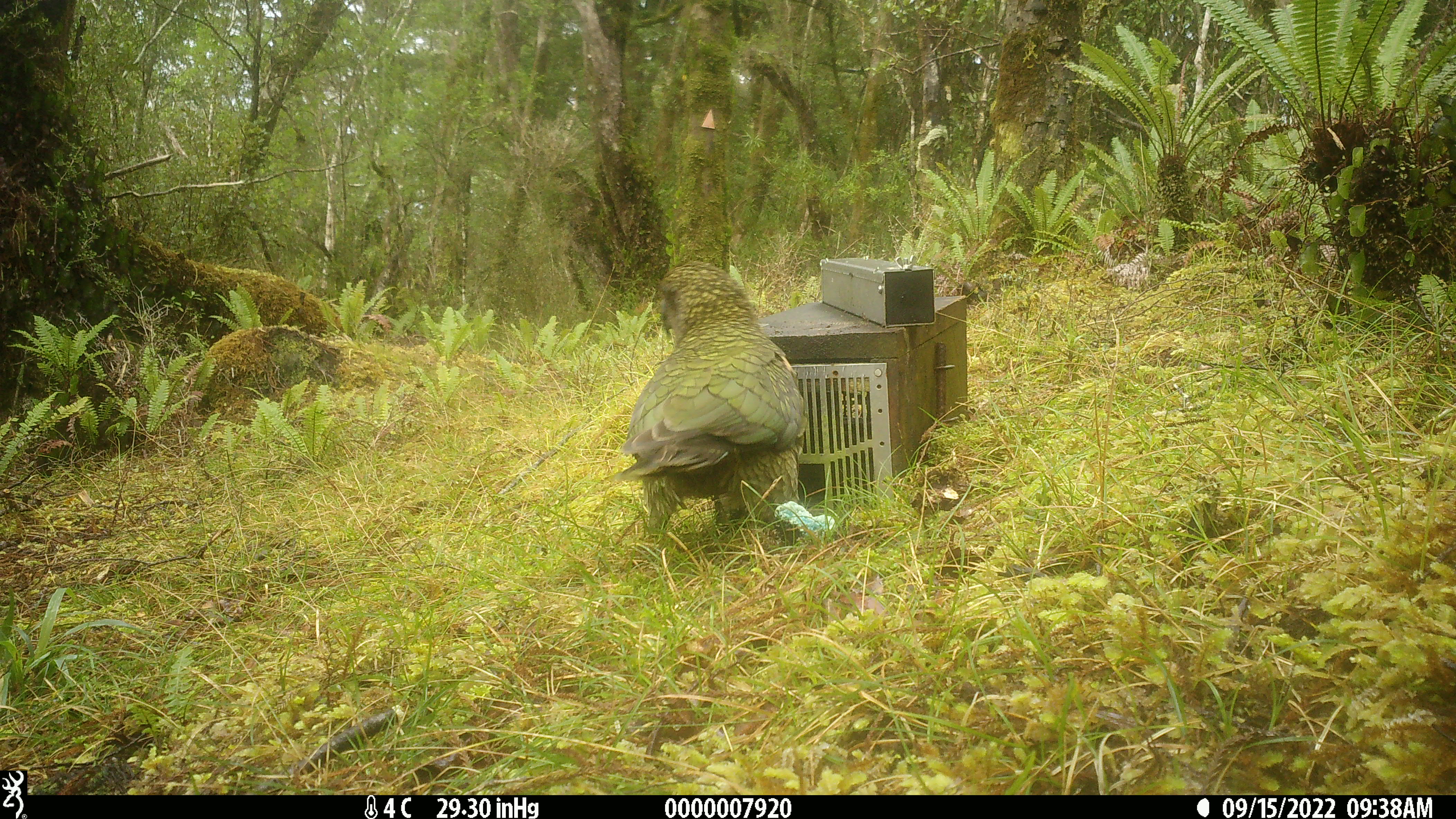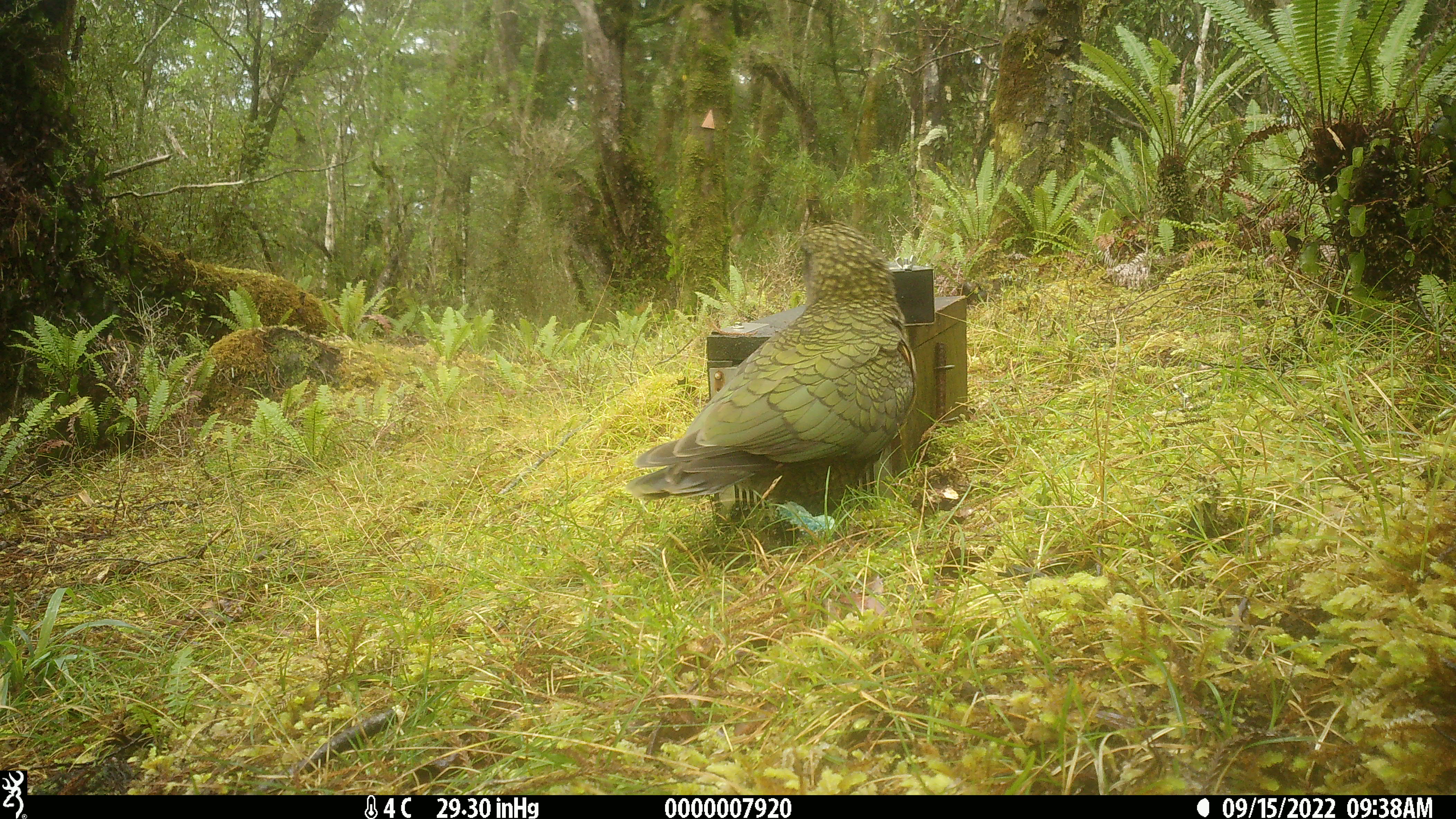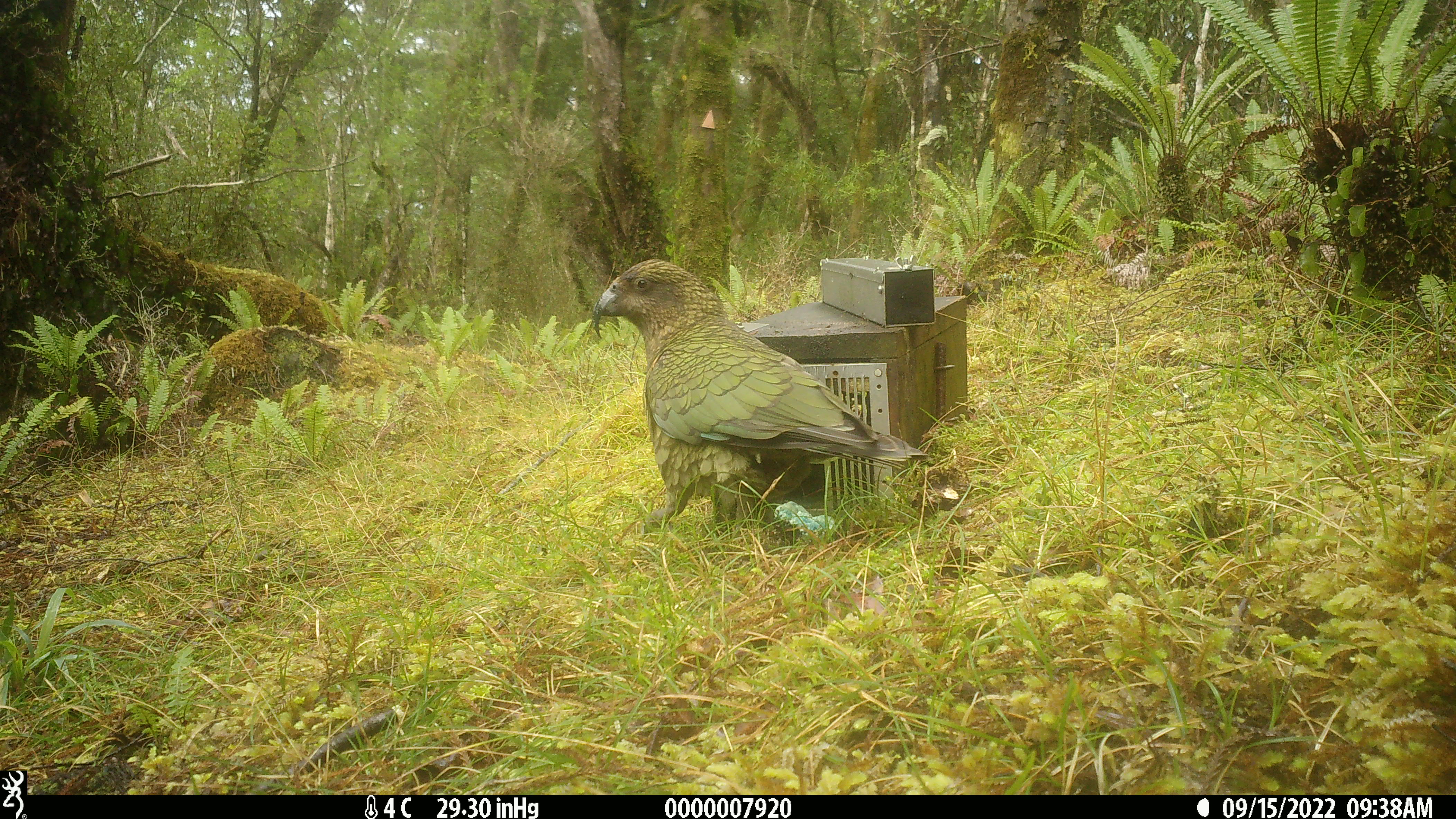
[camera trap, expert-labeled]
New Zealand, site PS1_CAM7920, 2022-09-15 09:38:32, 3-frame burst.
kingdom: Animalia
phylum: Chordata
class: Aves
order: Psittaciformes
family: Strigopidae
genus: Nestor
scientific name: Nestor notabilis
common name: kea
Kea (Nestor notabilis).